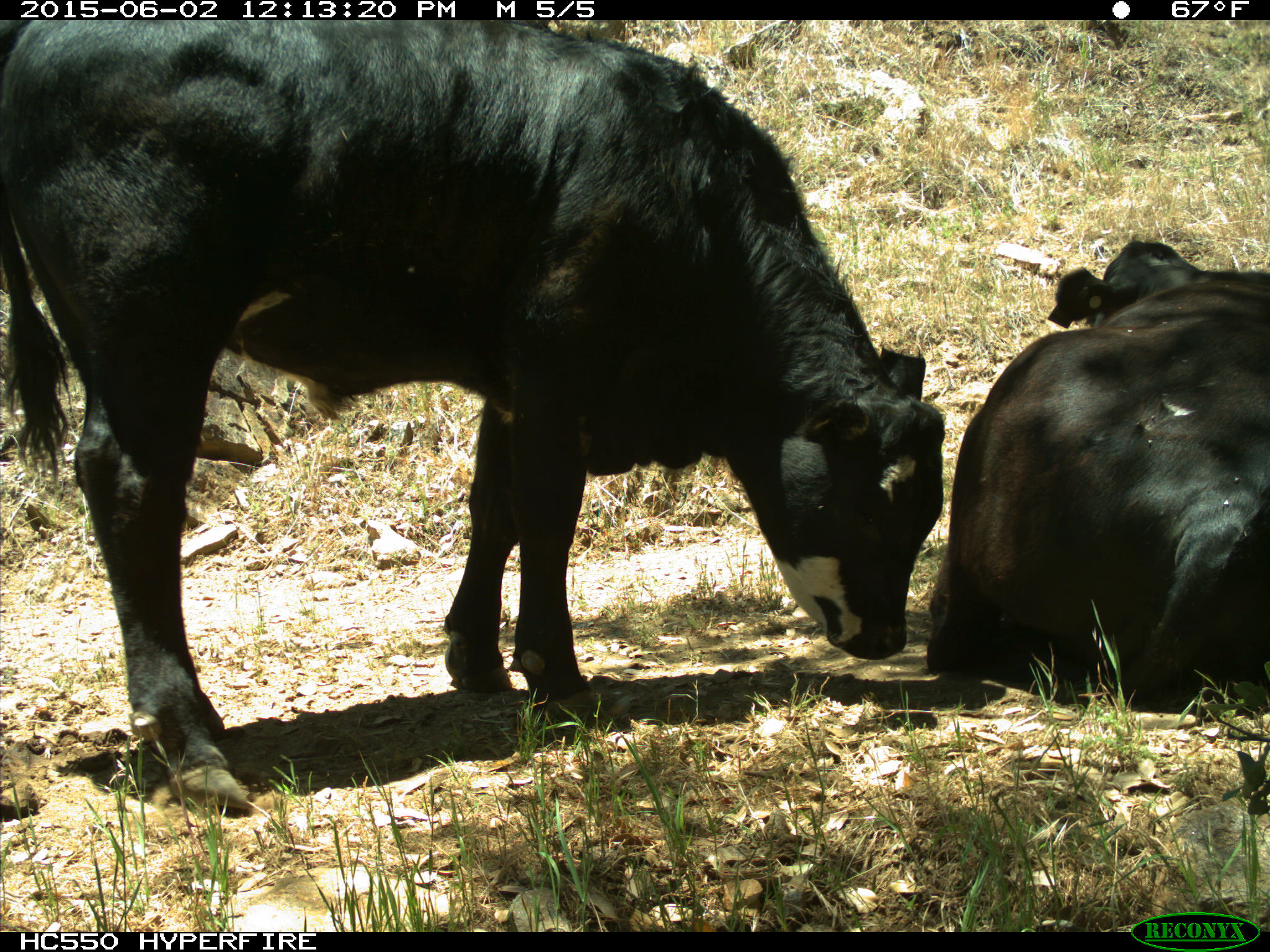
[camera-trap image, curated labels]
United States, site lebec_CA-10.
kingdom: Animalia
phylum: Chordata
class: Mammalia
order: Artiodactyla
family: Bovidae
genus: Bos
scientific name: Bos taurus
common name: domestic cow